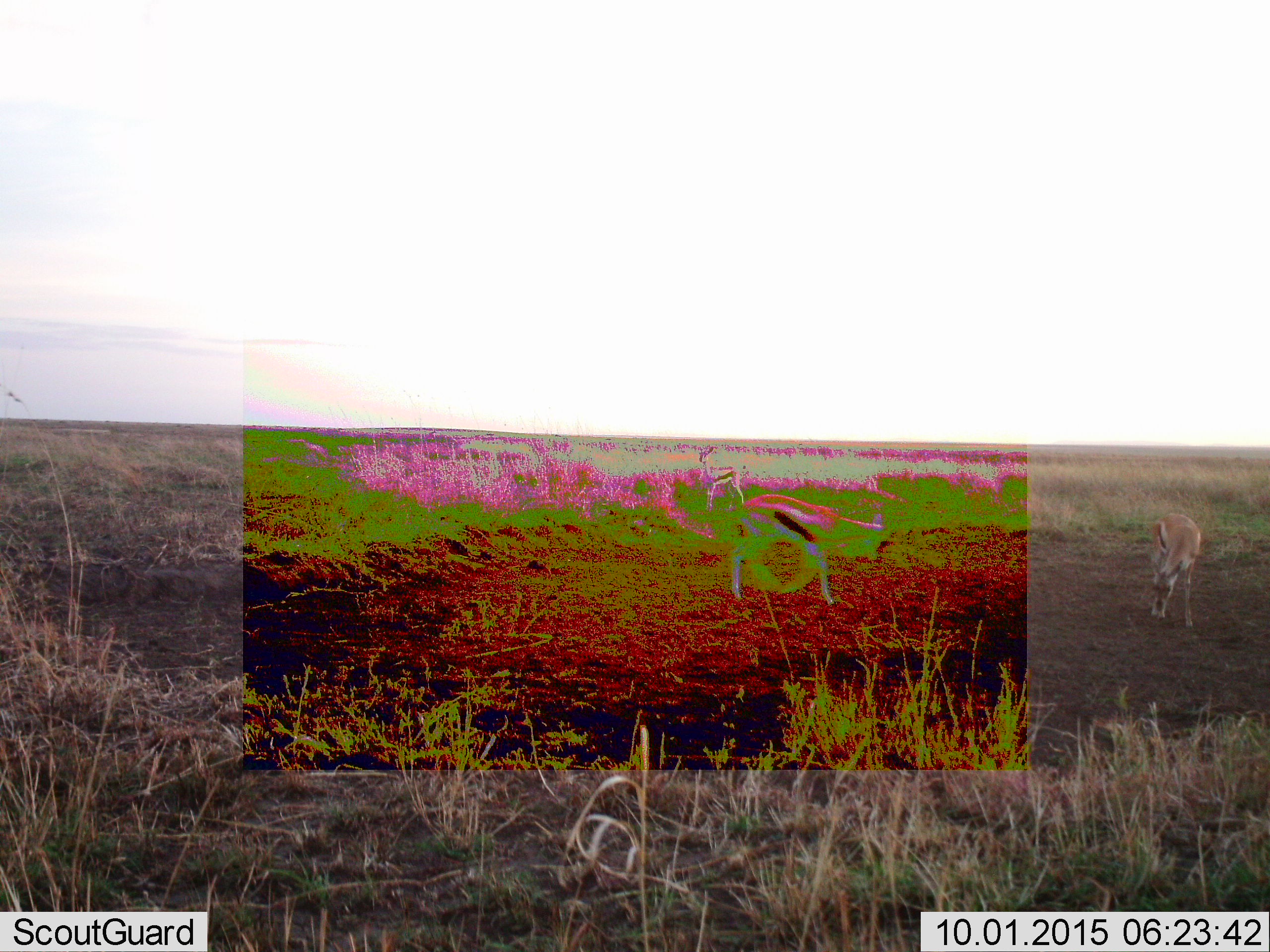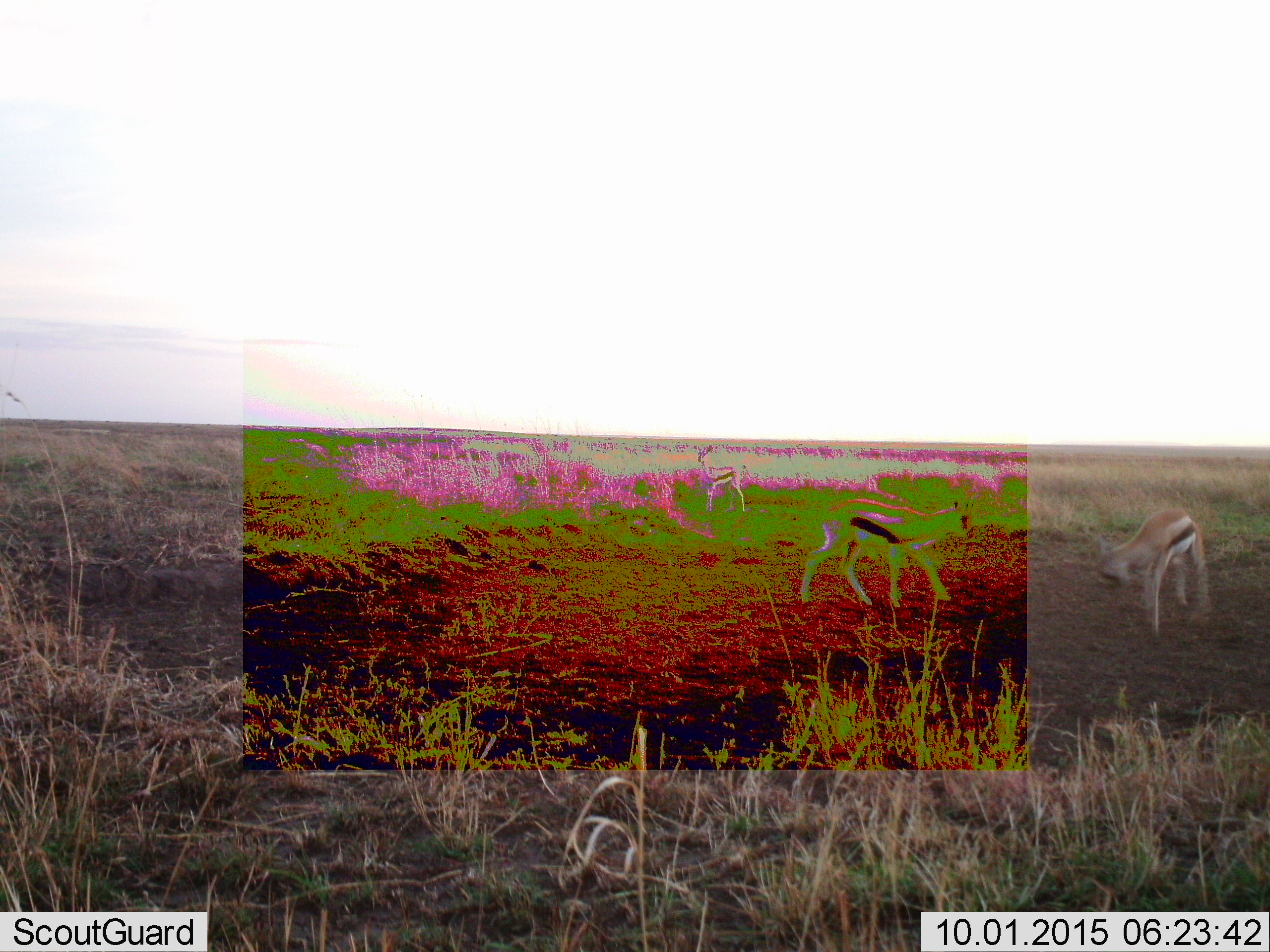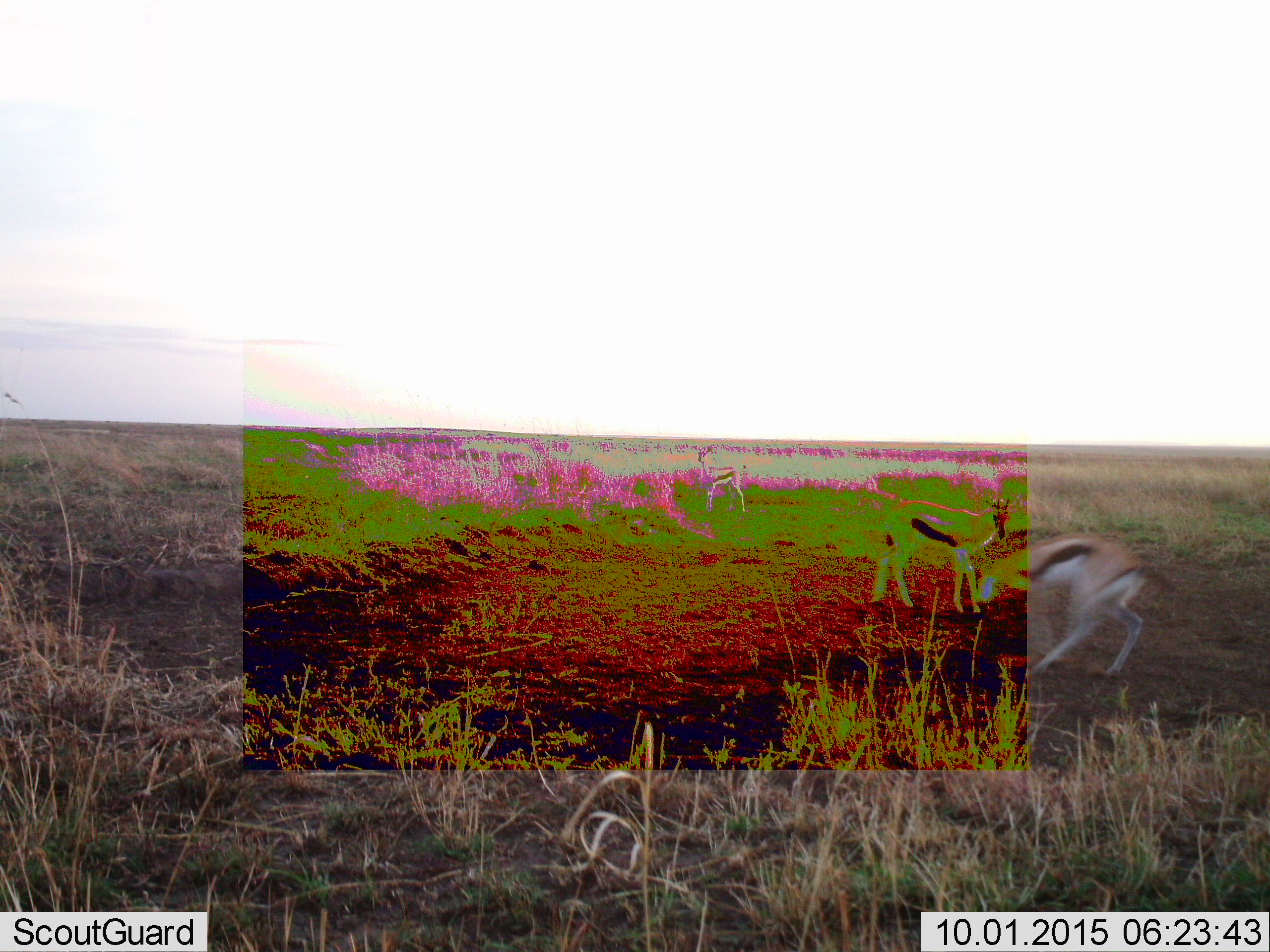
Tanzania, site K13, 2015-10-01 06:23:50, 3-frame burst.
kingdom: Animalia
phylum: Chordata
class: Mammalia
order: Artiodactyla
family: Bovidae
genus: Eudorcas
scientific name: Eudorcas thomsonii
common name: thomson's gazelle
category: gazellethomsons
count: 3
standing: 86%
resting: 0%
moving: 43%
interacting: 43%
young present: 0%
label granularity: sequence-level